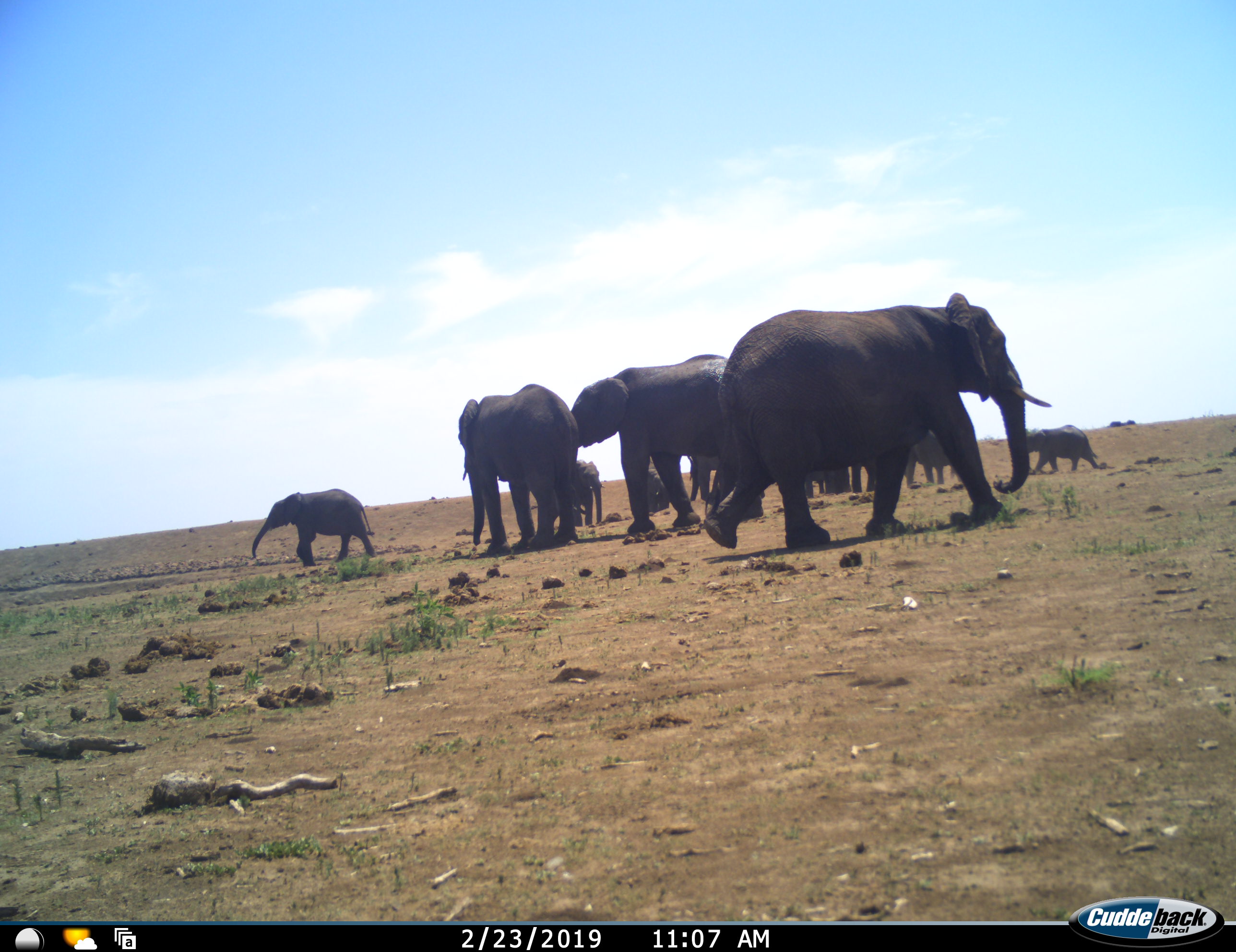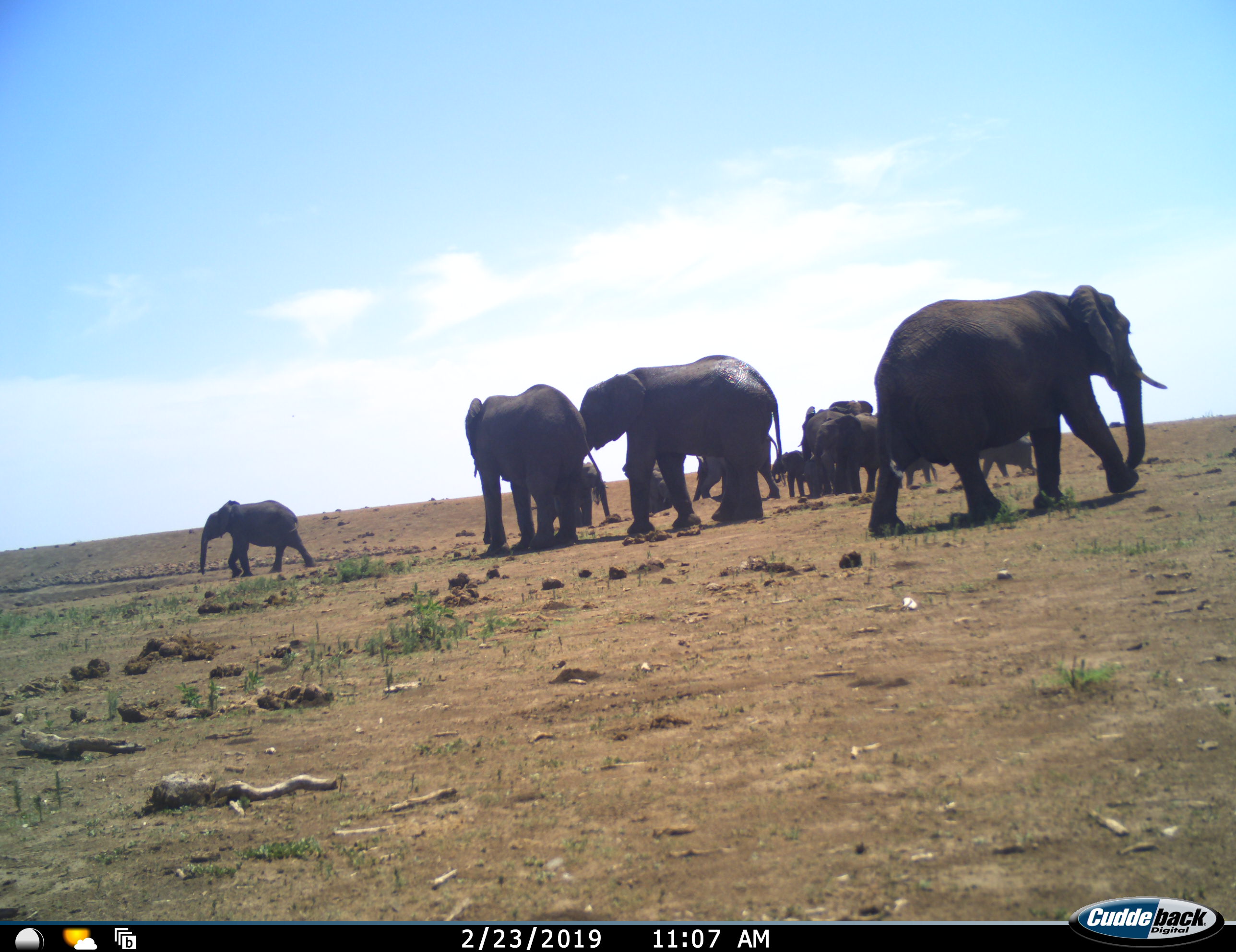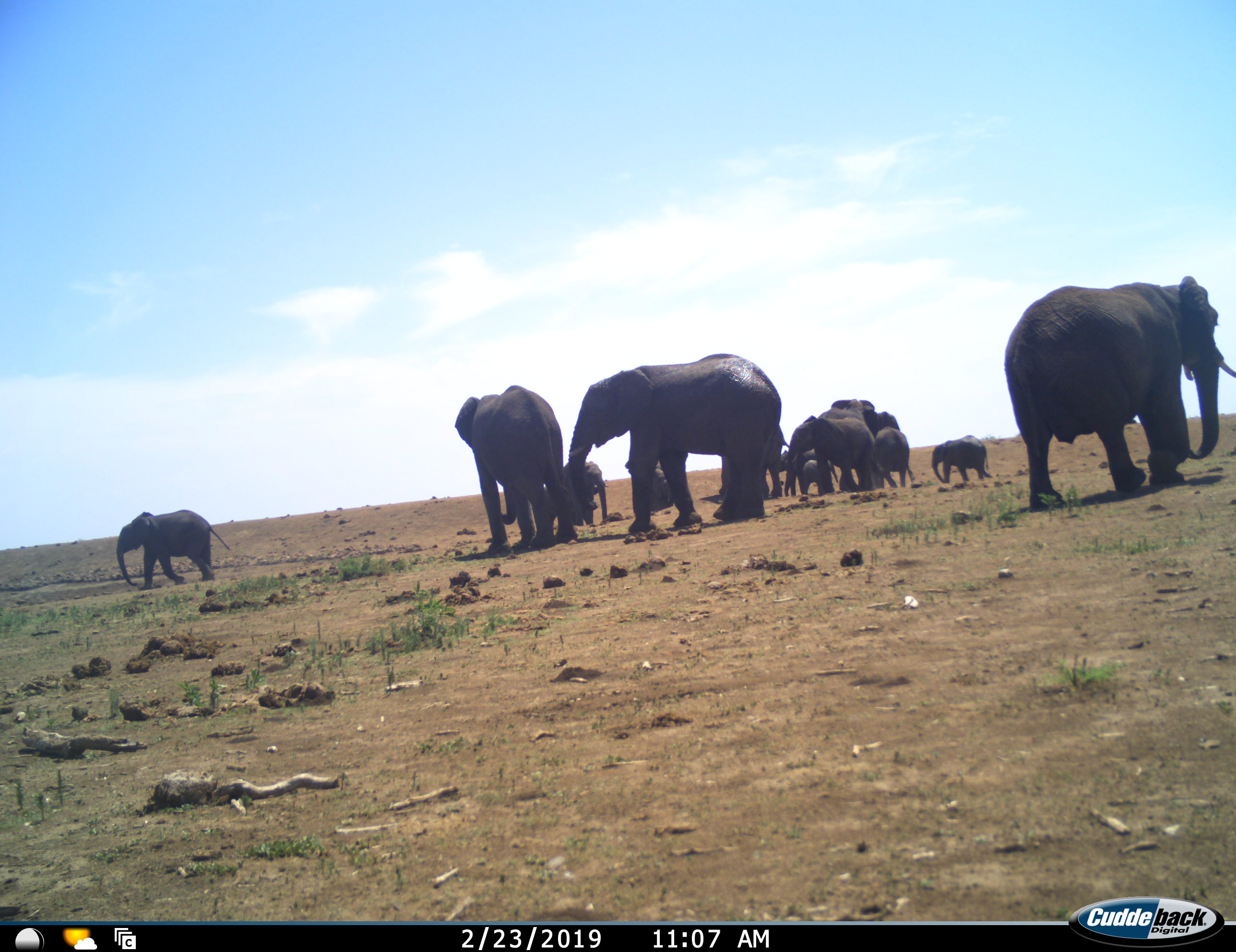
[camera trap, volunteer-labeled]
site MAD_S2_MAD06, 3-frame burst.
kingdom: Animalia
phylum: Chordata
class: Mammalia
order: Proboscidea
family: Elephantidae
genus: Loxodonta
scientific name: Loxodonta africana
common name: african bush elephant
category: elephant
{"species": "elephant (african bush elephant) (Loxodonta africana)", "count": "11-50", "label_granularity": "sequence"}